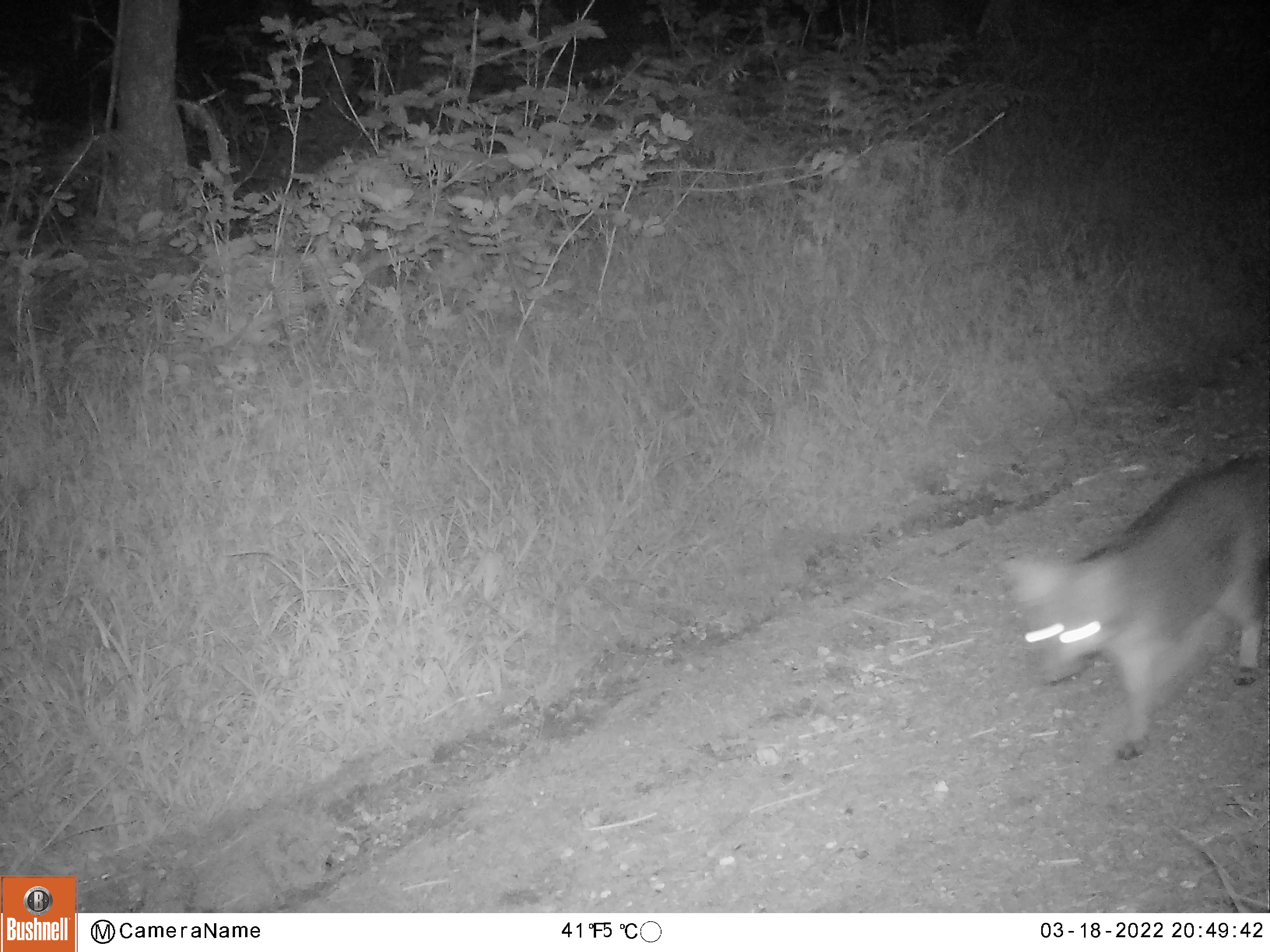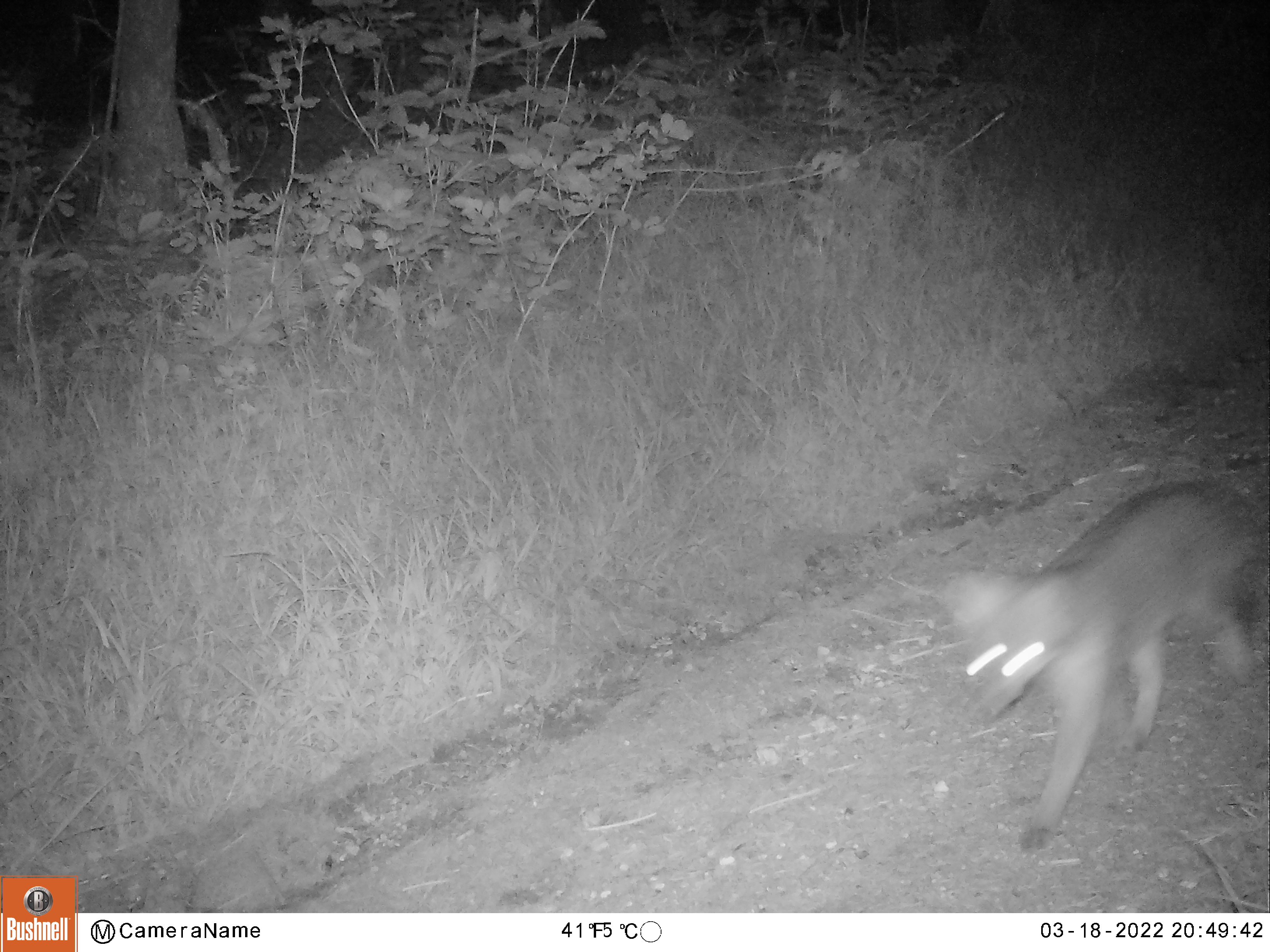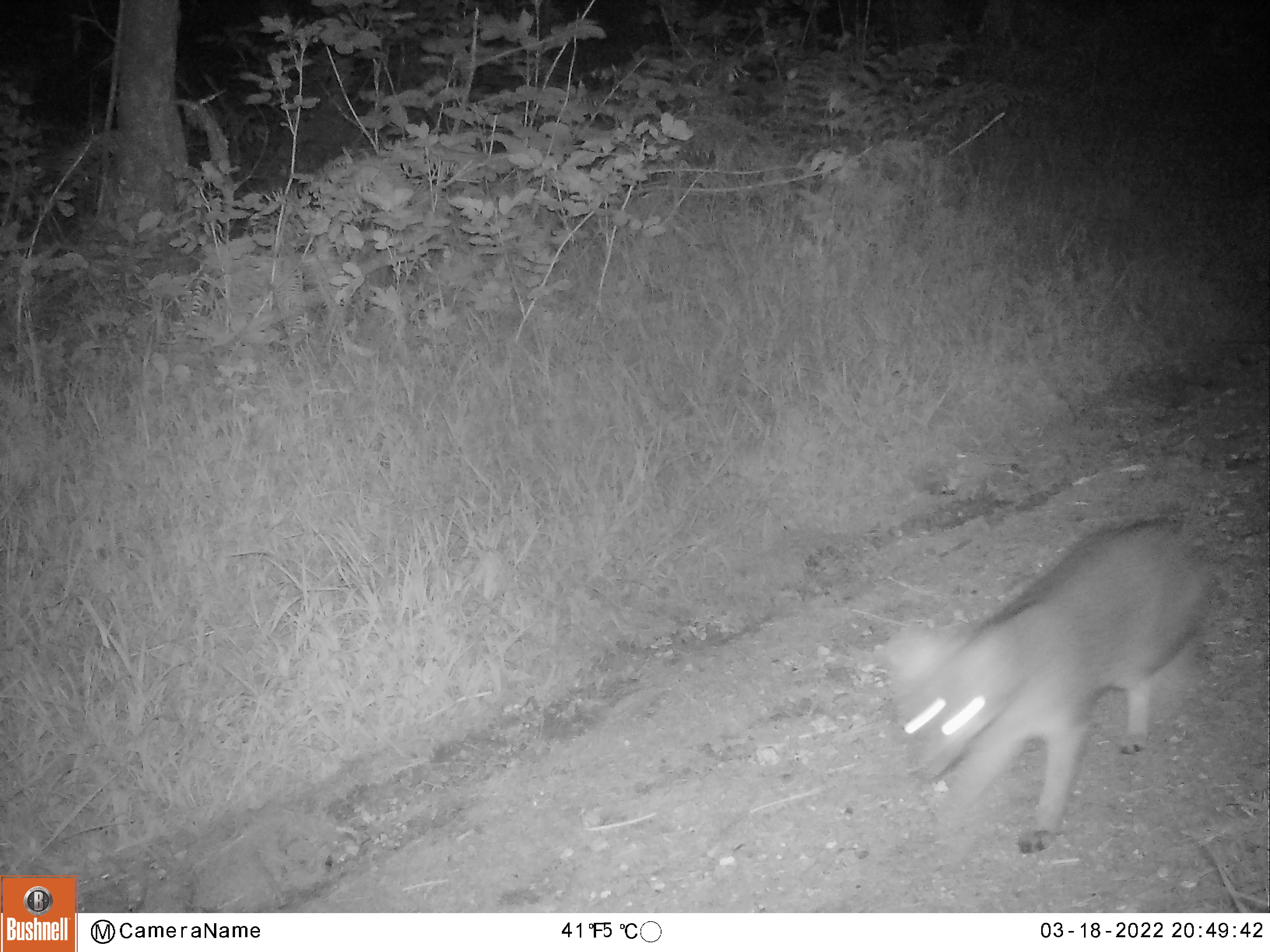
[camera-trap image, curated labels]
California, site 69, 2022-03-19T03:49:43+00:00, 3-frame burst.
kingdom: Animalia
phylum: Chordata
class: Mammalia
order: Carnivora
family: Canidae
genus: Urocyon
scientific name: Urocyon cinereoargenteus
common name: gray fox